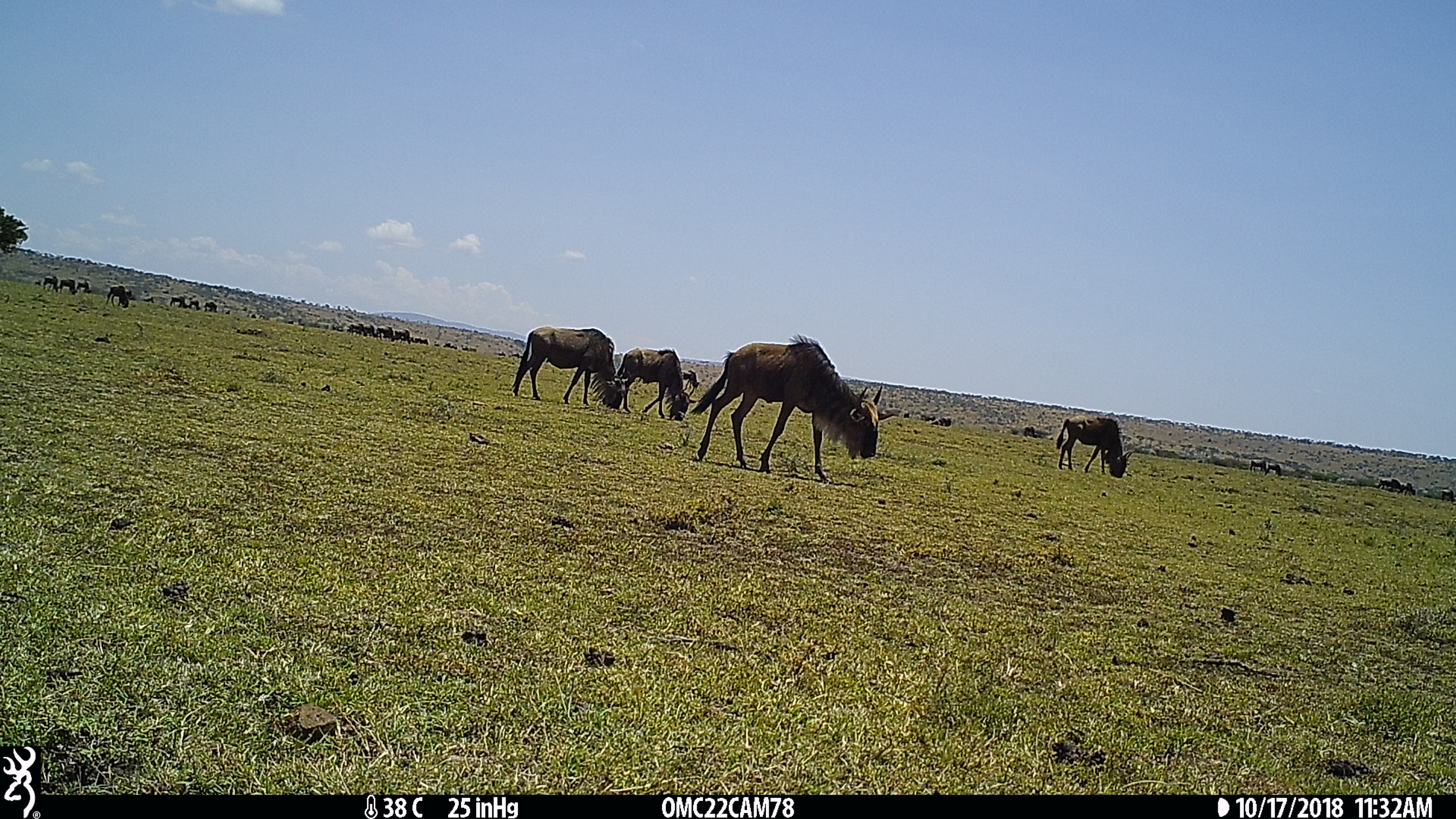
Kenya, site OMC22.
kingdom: Animalia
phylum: Chordata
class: Mammalia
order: Artiodactyla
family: Bovidae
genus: Connochaetes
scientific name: Connochaetes taurinus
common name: blue wildebeest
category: wildebeest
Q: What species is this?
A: Wildebeest (blue wildebeest) (Connochaetes taurinus).